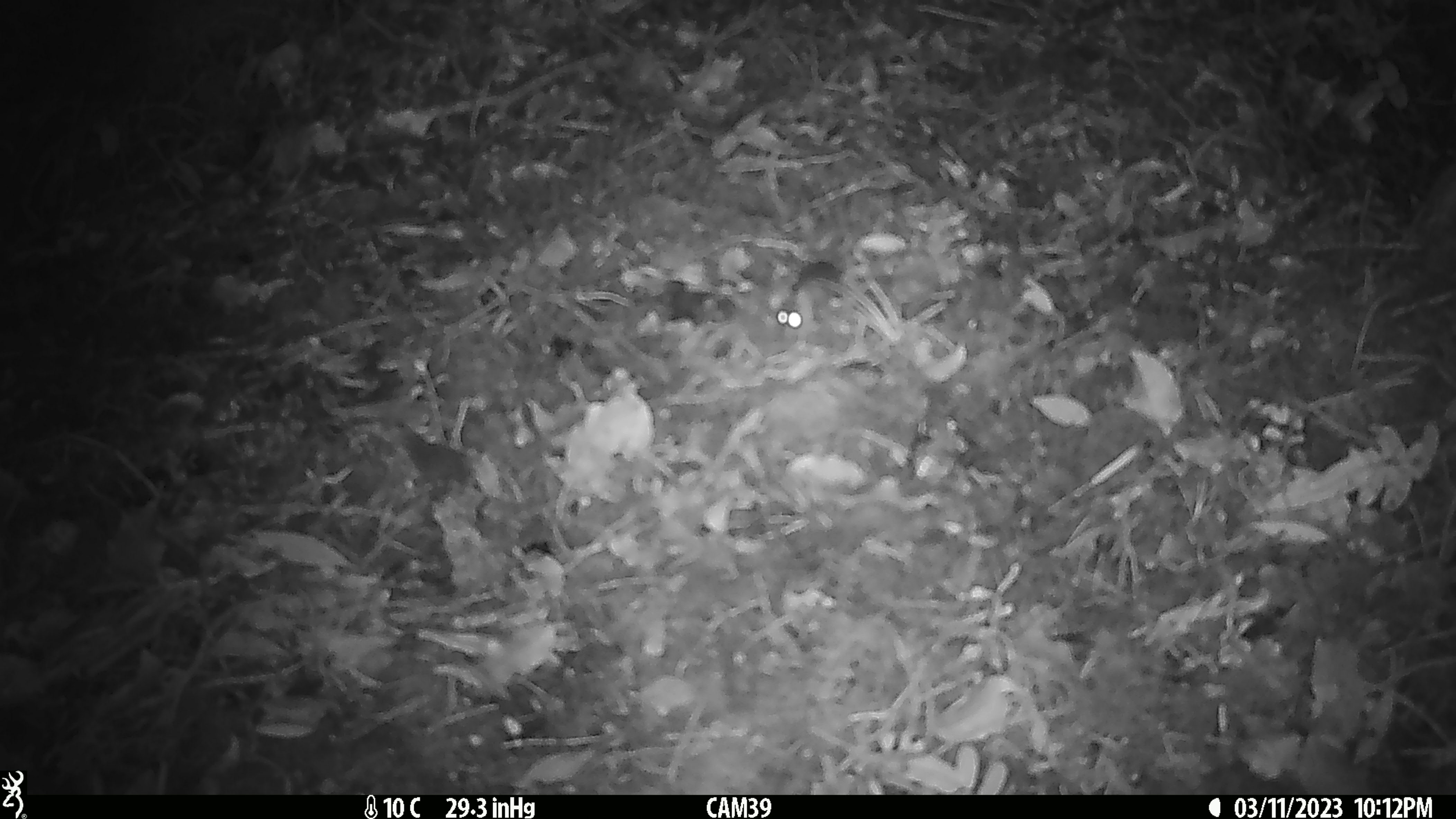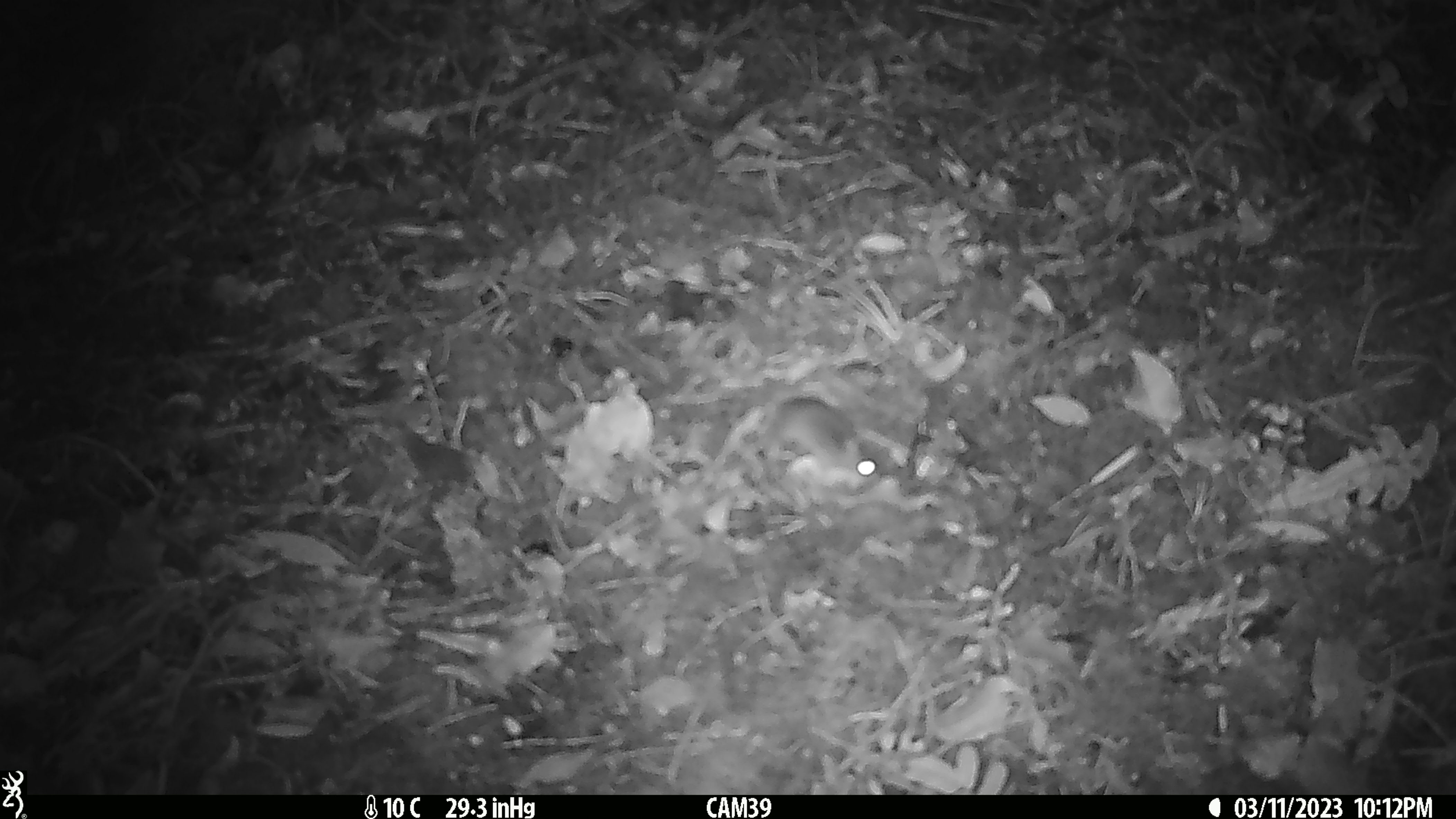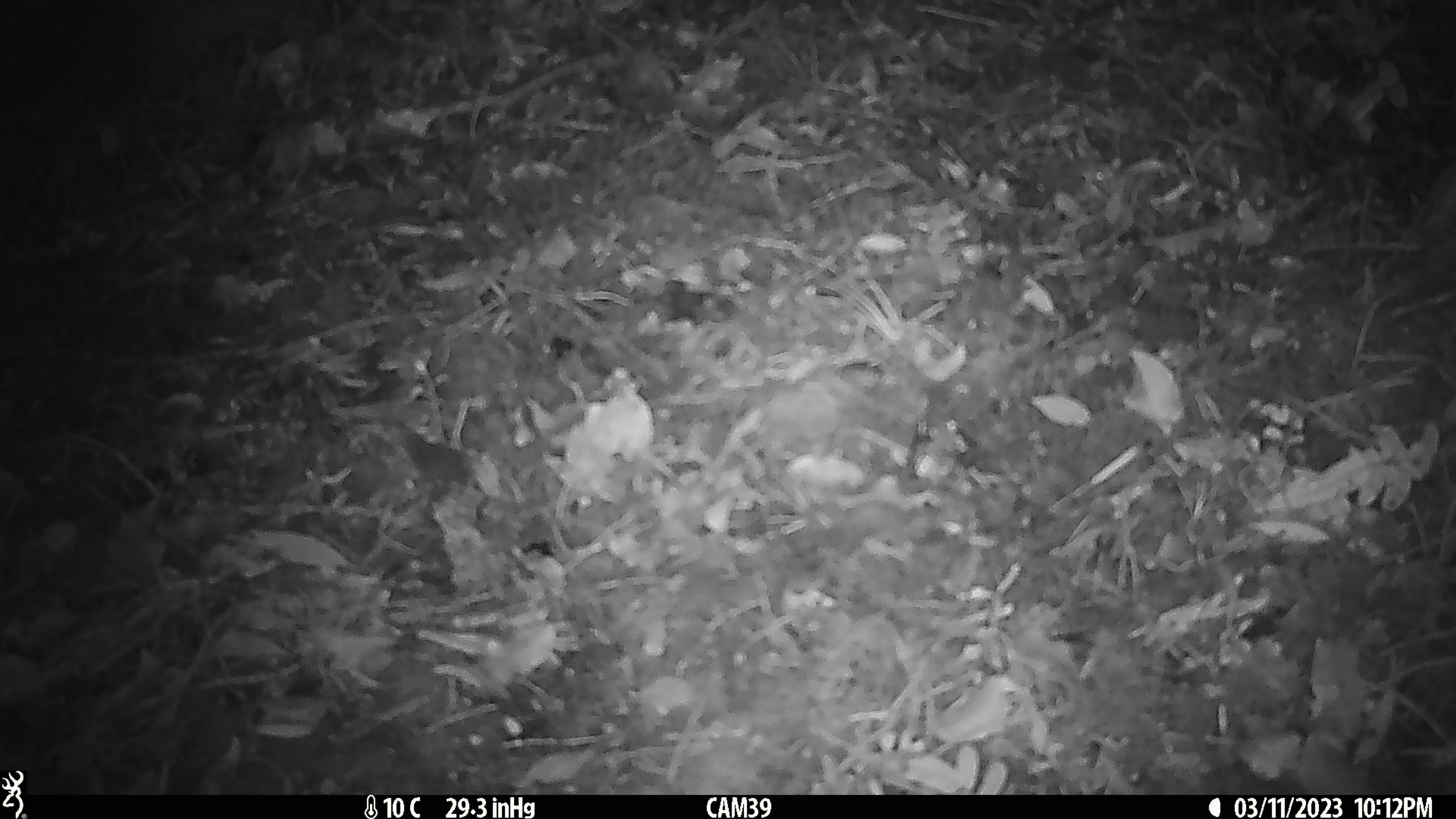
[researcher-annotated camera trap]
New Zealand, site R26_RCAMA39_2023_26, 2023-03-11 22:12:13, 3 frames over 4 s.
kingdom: Animalia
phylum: Chordata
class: Mammalia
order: Rodentia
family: Muridae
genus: Mus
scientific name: Mus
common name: mouse